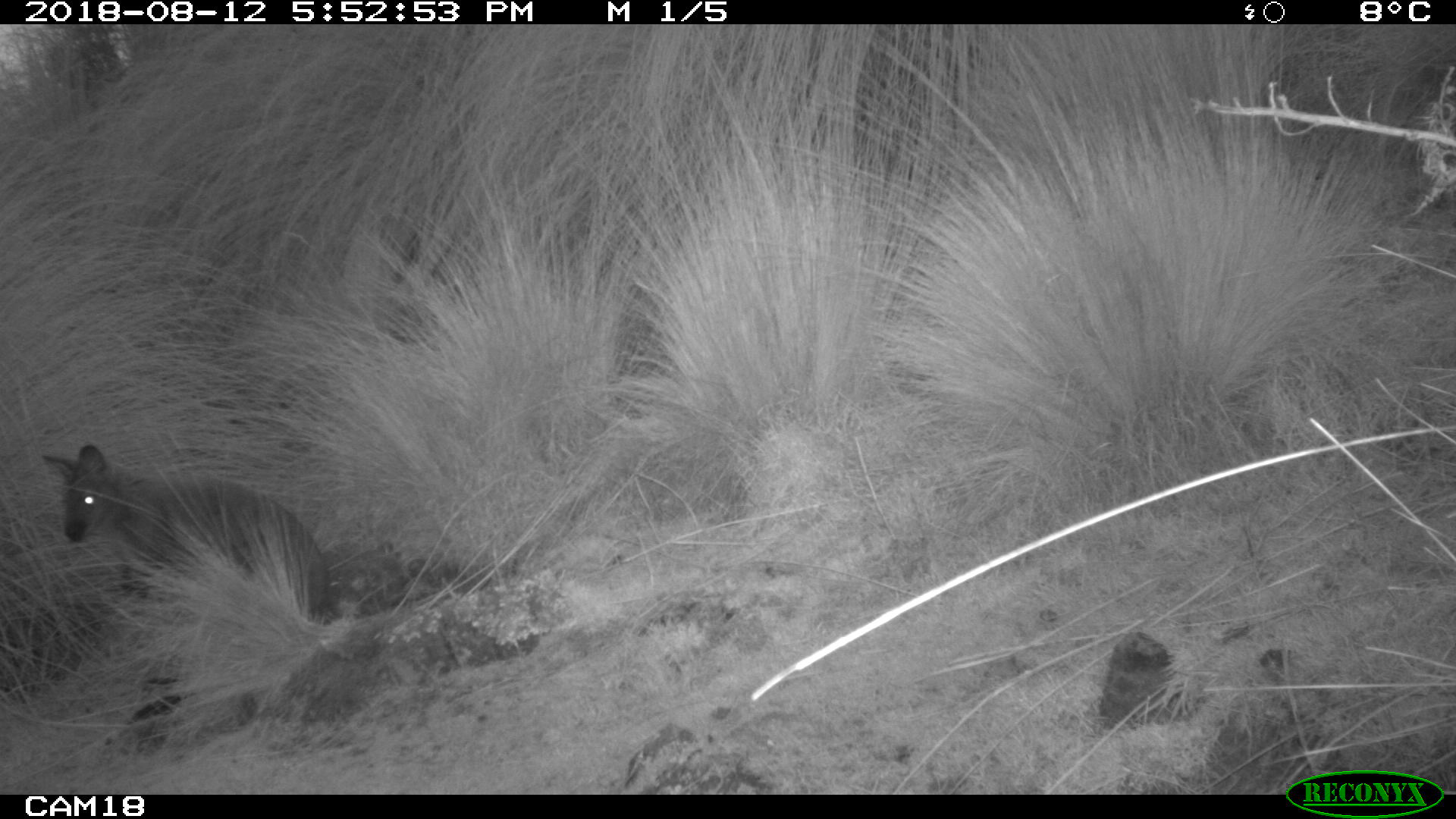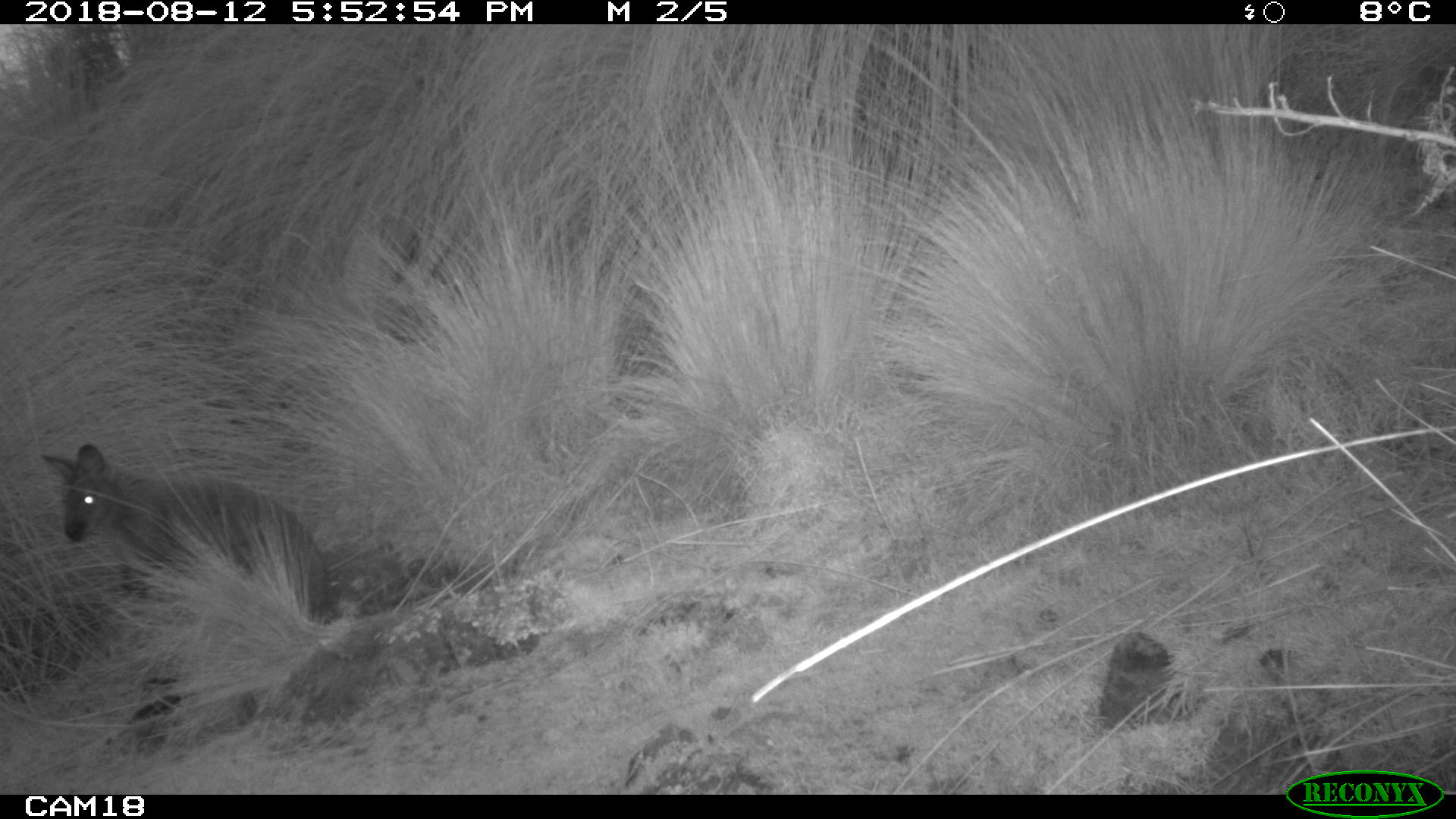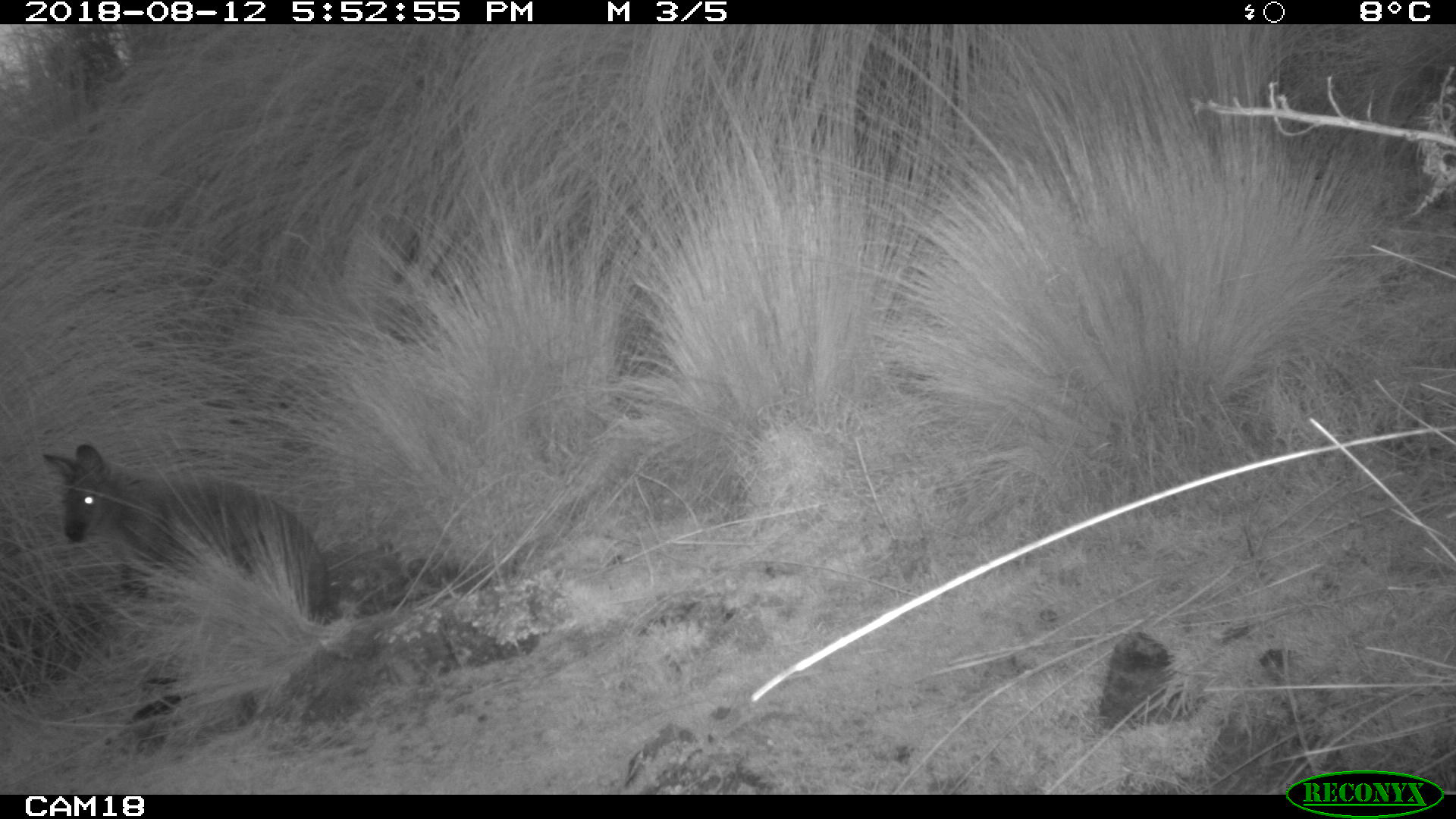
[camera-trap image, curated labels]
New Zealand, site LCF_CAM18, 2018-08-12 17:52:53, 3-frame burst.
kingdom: Animalia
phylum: Chordata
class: Mammalia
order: Diprotodontia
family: Macropodidae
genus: Notamacropus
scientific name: Notamacropus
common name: wallaby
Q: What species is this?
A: Wallaby (Notamacropus).